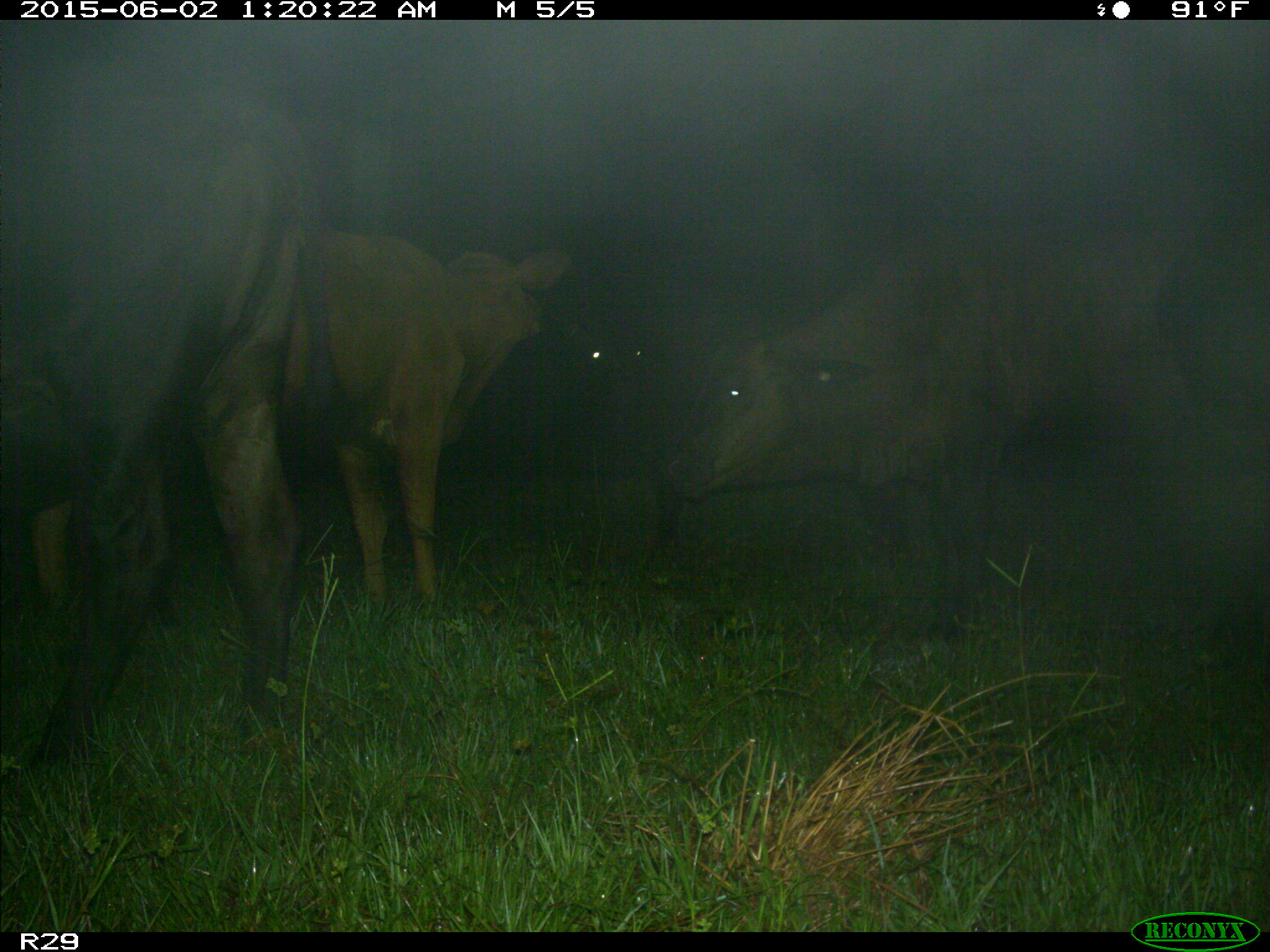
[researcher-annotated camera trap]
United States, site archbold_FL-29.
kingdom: Animalia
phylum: Chordata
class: Mammalia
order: Artiodactyla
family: Bovidae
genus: Bos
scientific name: Bos taurus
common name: domestic cow